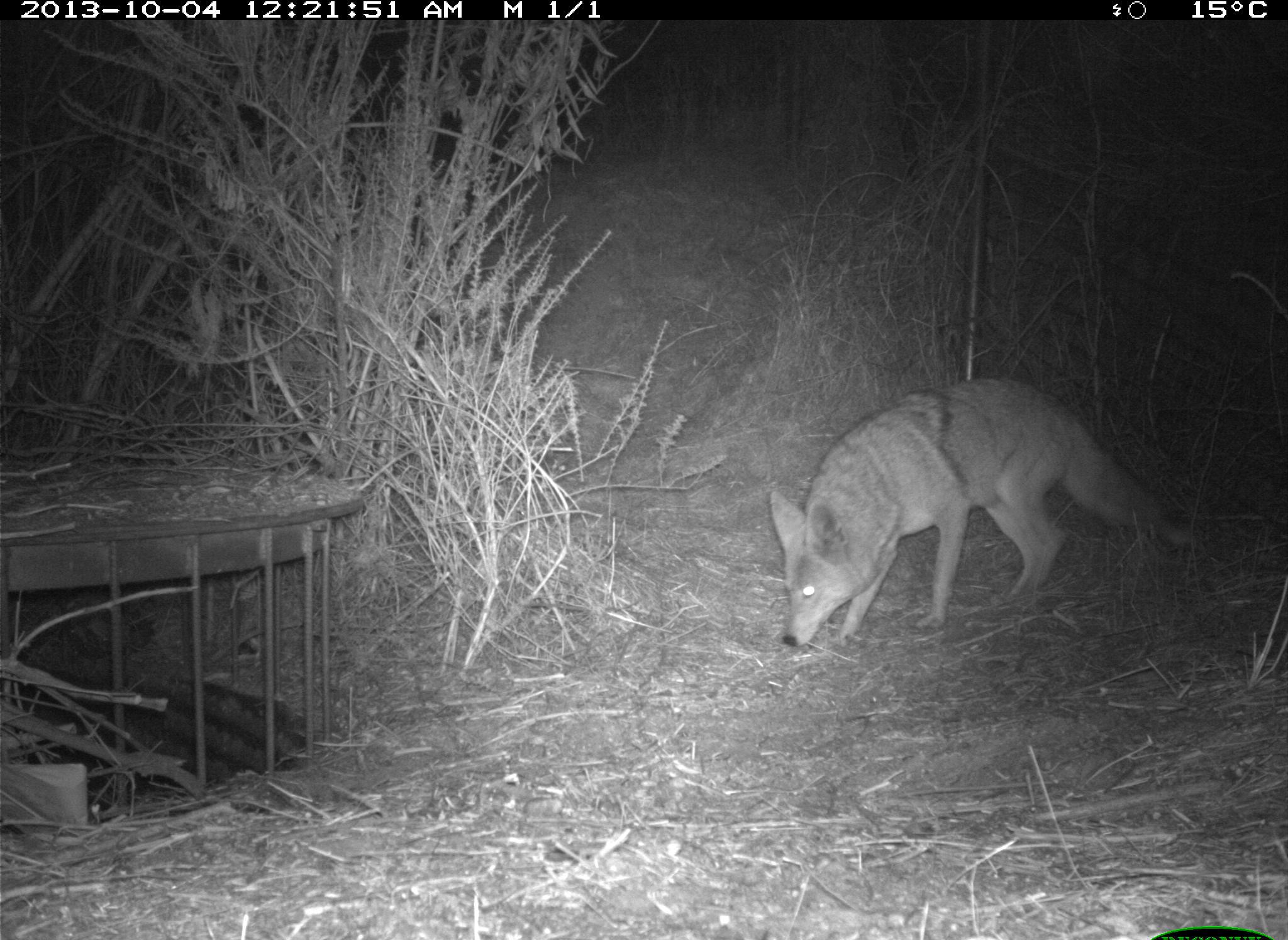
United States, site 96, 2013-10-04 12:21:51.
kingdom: Animalia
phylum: Chordata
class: Mammalia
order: Carnivora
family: Canidae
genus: Canis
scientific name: Canis latrans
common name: coyote